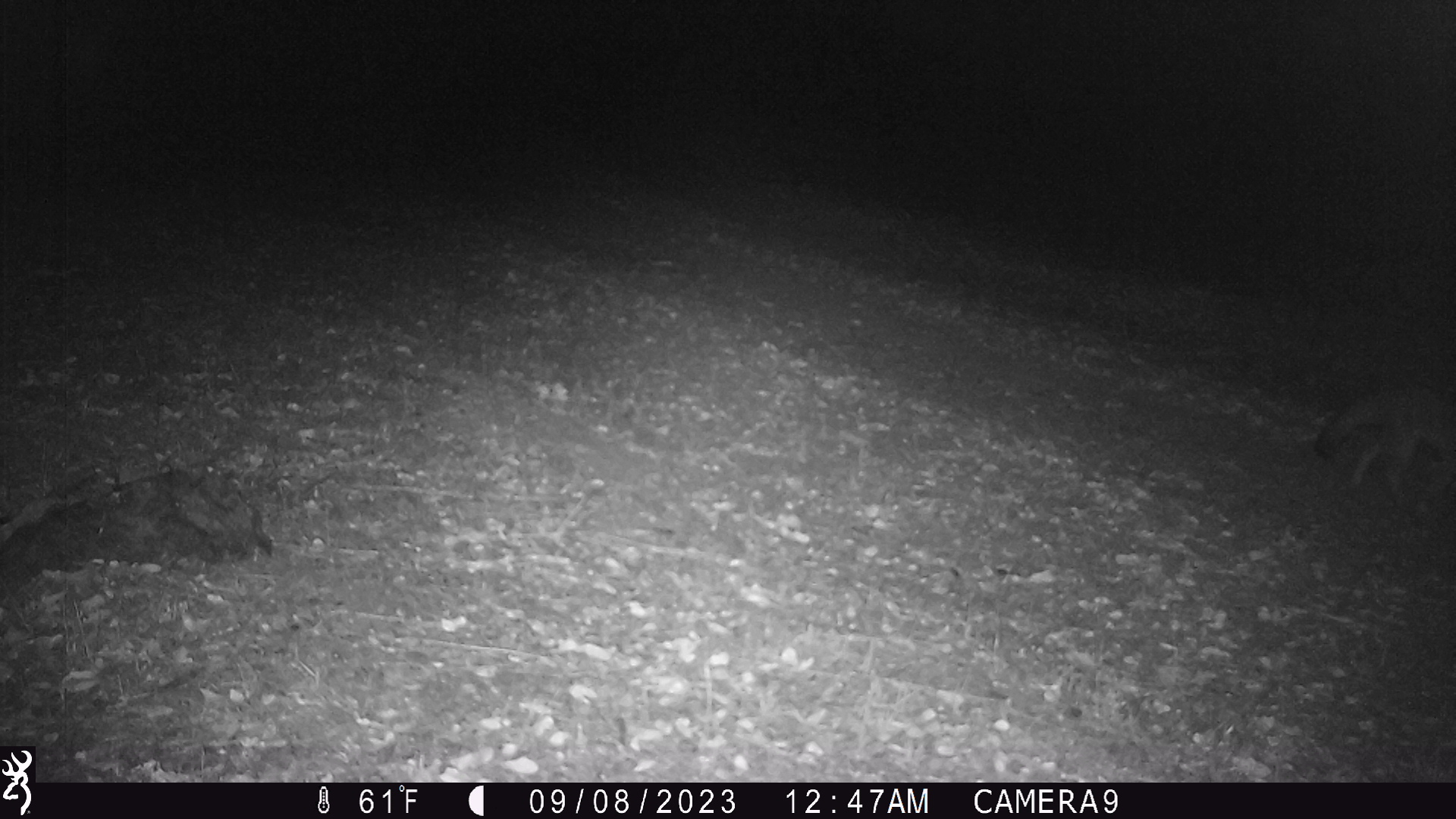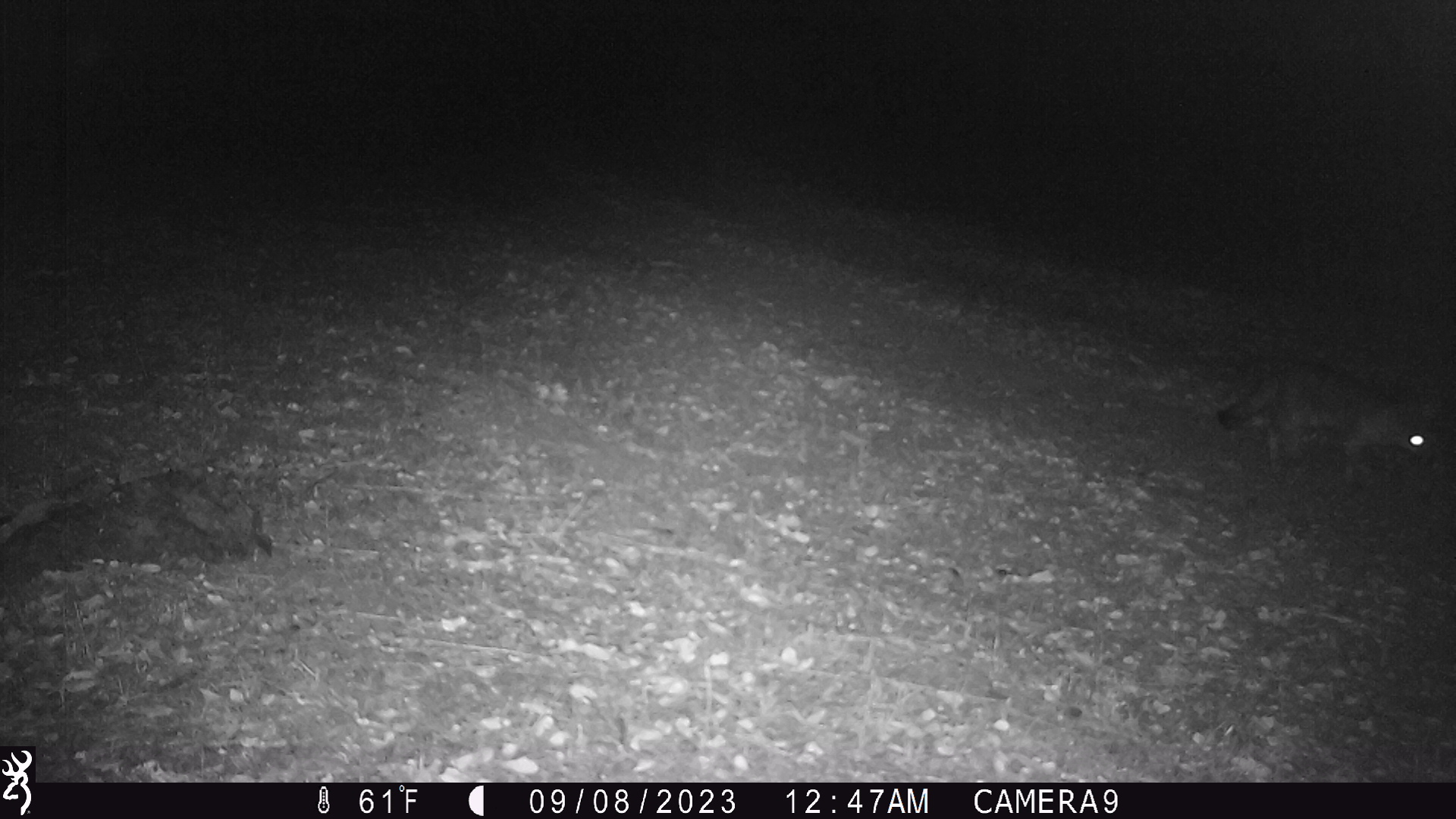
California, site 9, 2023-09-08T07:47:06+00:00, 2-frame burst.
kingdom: Animalia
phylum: Chordata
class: Mammalia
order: Carnivora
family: Canidae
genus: Urocyon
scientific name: Urocyon cinereoargenteus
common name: gray fox